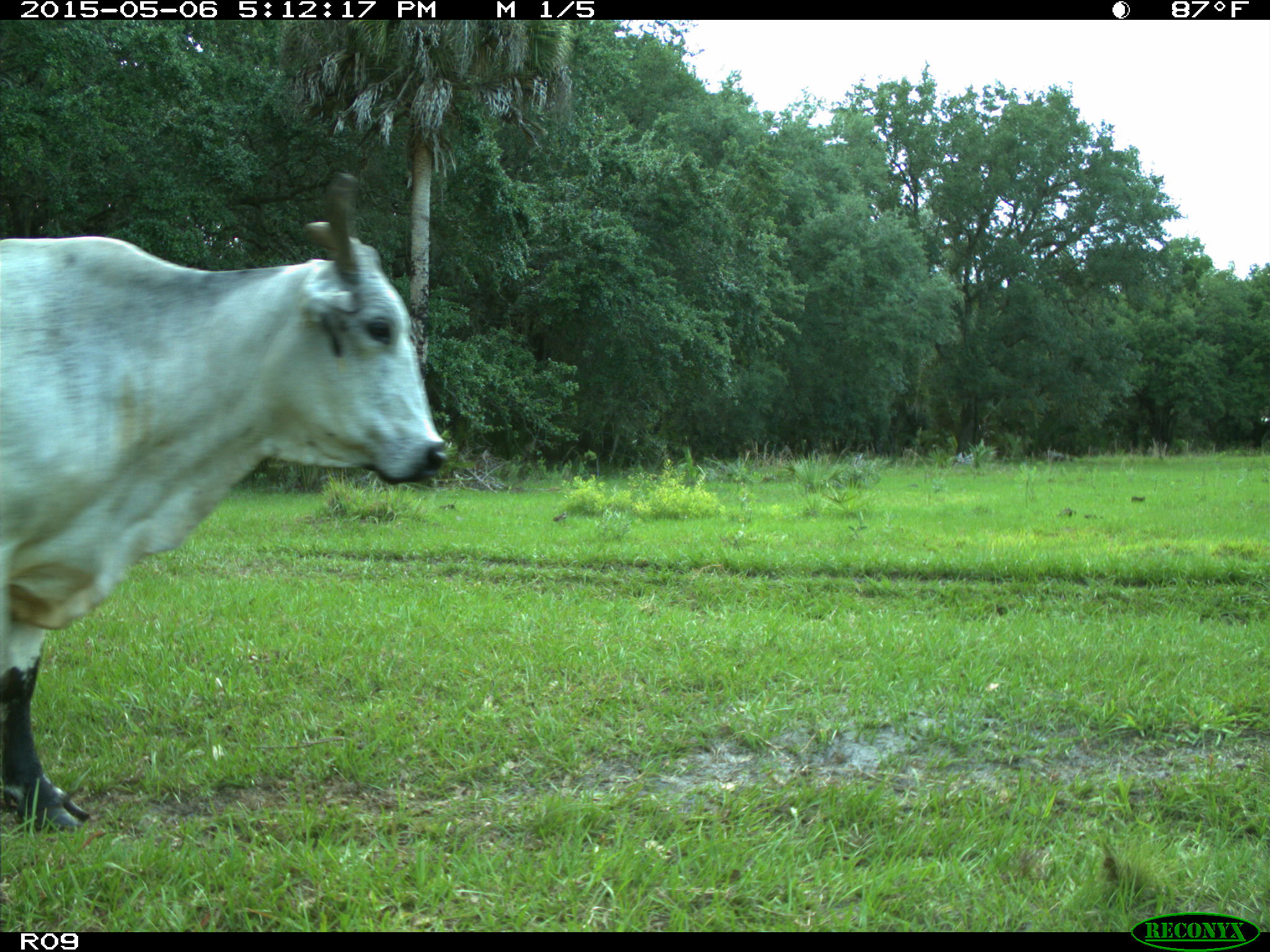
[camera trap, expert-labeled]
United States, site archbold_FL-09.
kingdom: Animalia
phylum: Chordata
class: Mammalia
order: Artiodactyla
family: Bovidae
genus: Bos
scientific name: Bos taurus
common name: domestic cow